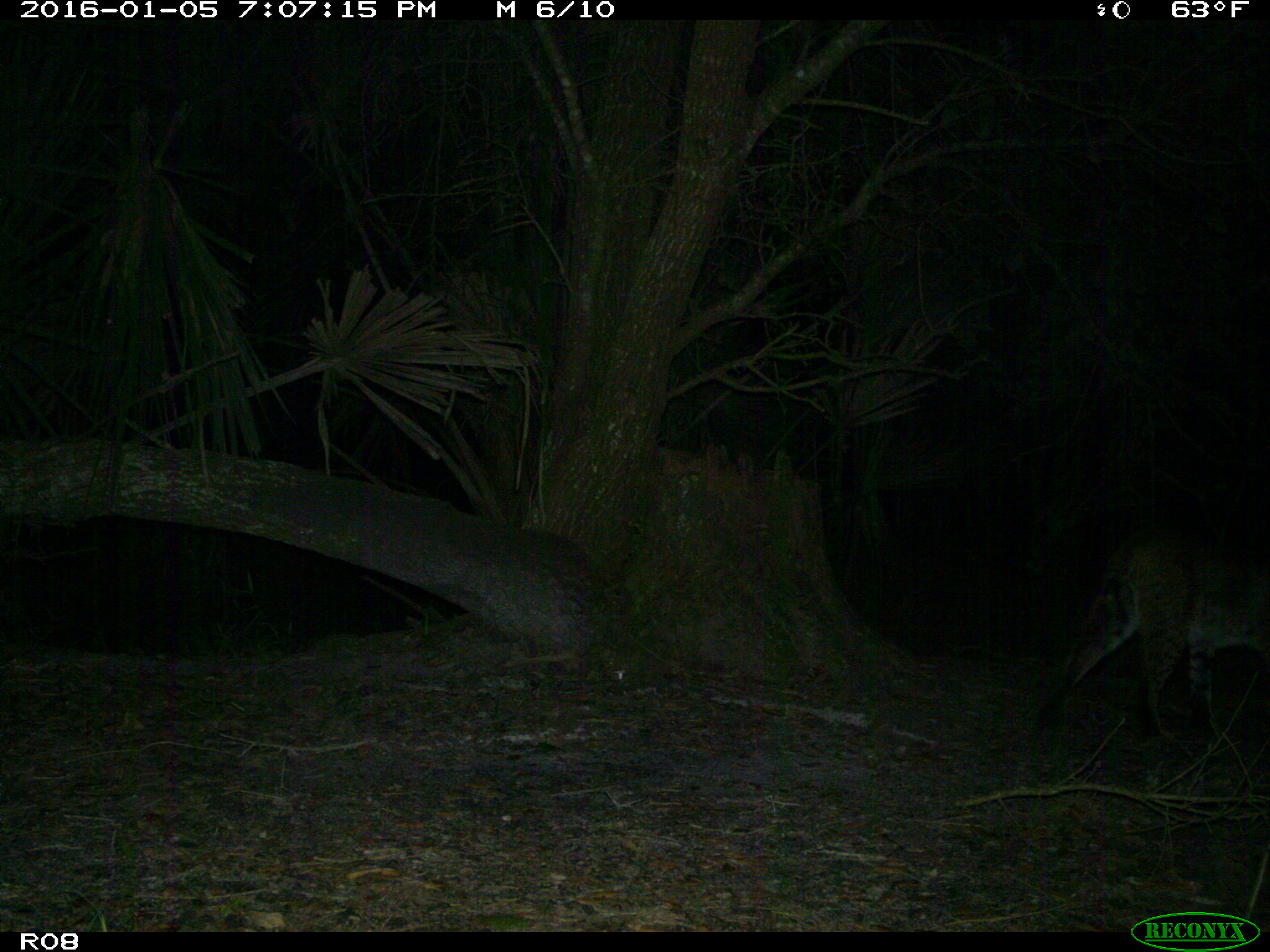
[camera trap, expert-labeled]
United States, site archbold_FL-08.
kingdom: Animalia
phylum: Chordata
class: Mammalia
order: Carnivora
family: Felidae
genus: Lynx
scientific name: Lynx rufus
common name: bobcat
Lynx rufus (bobcat).